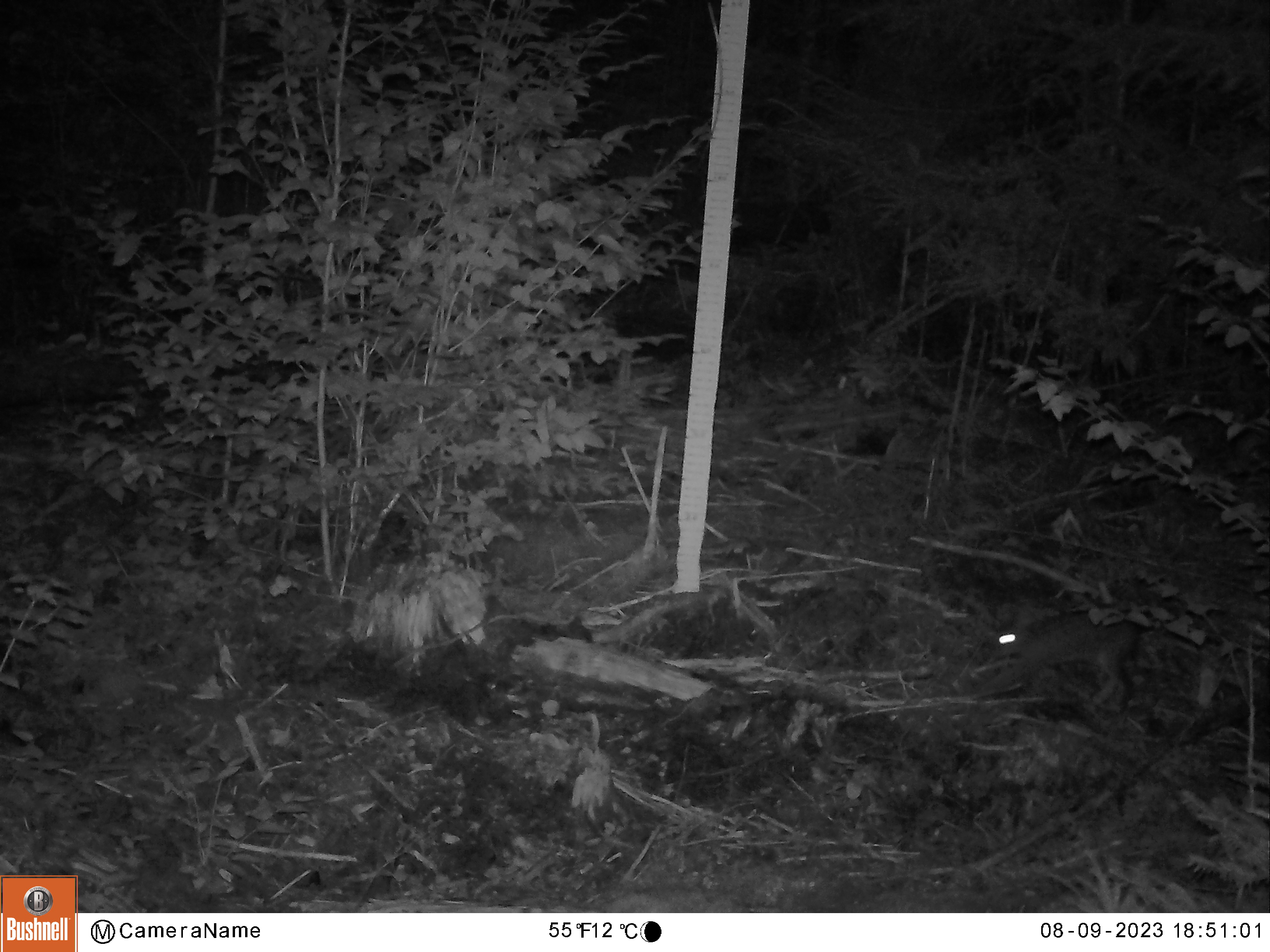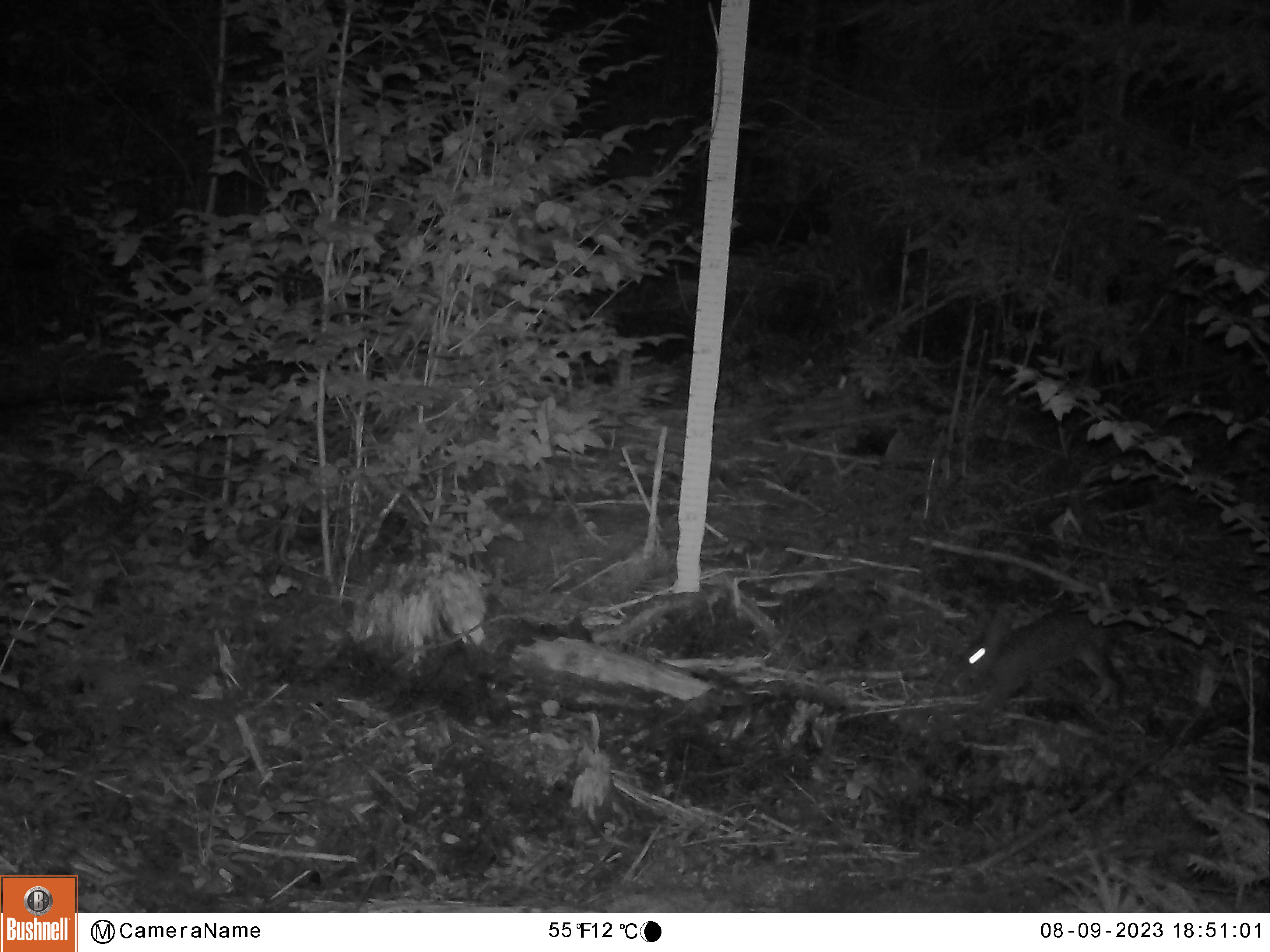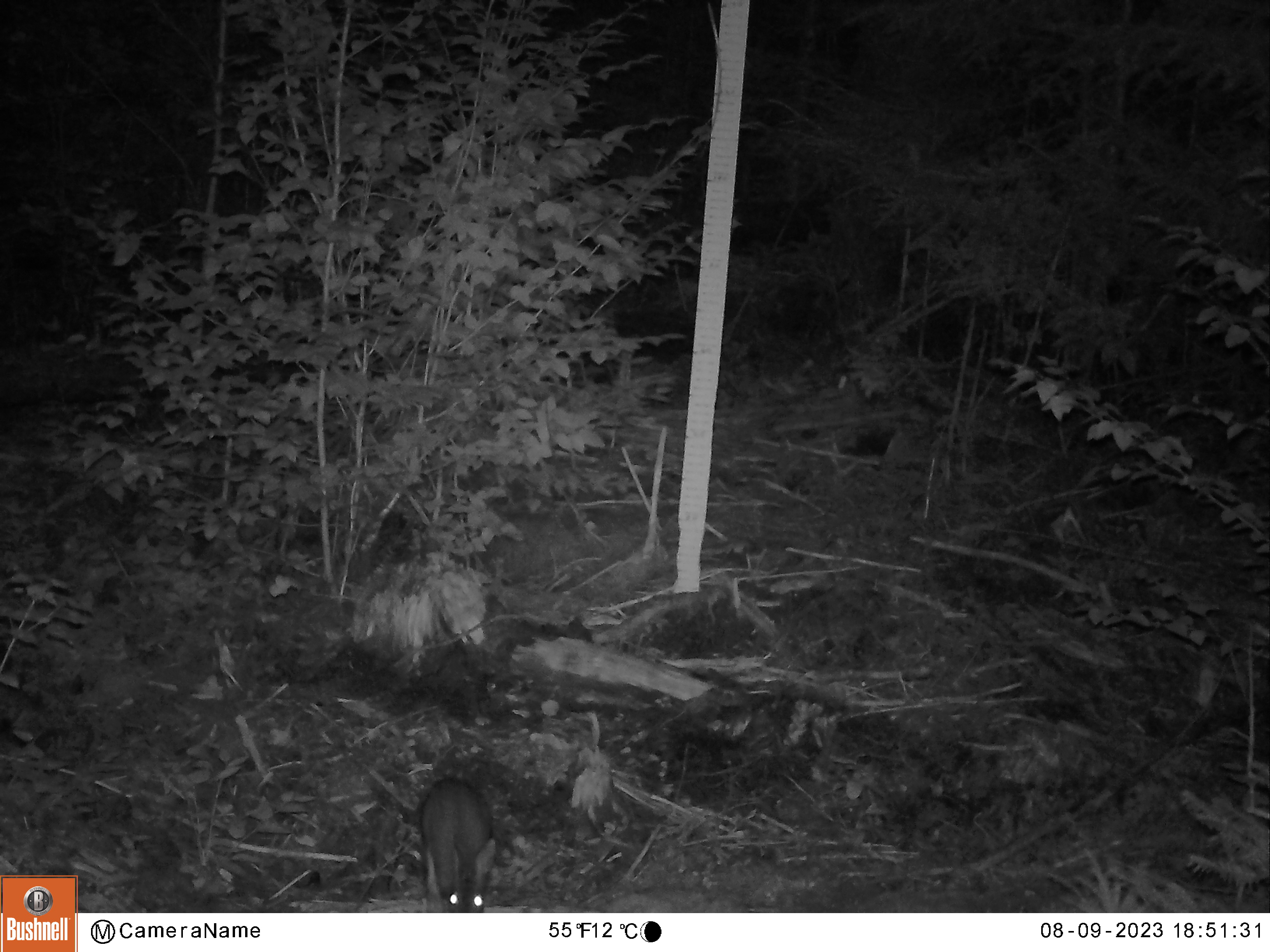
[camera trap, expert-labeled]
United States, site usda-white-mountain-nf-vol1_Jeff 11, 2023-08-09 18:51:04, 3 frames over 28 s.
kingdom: Animalia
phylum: Chordata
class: Mammalia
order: Lagomorpha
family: Leporidae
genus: Lepus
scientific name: Lepus americanus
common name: snowshoe hare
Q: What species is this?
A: Snowshoe hare (Lepus americanus).